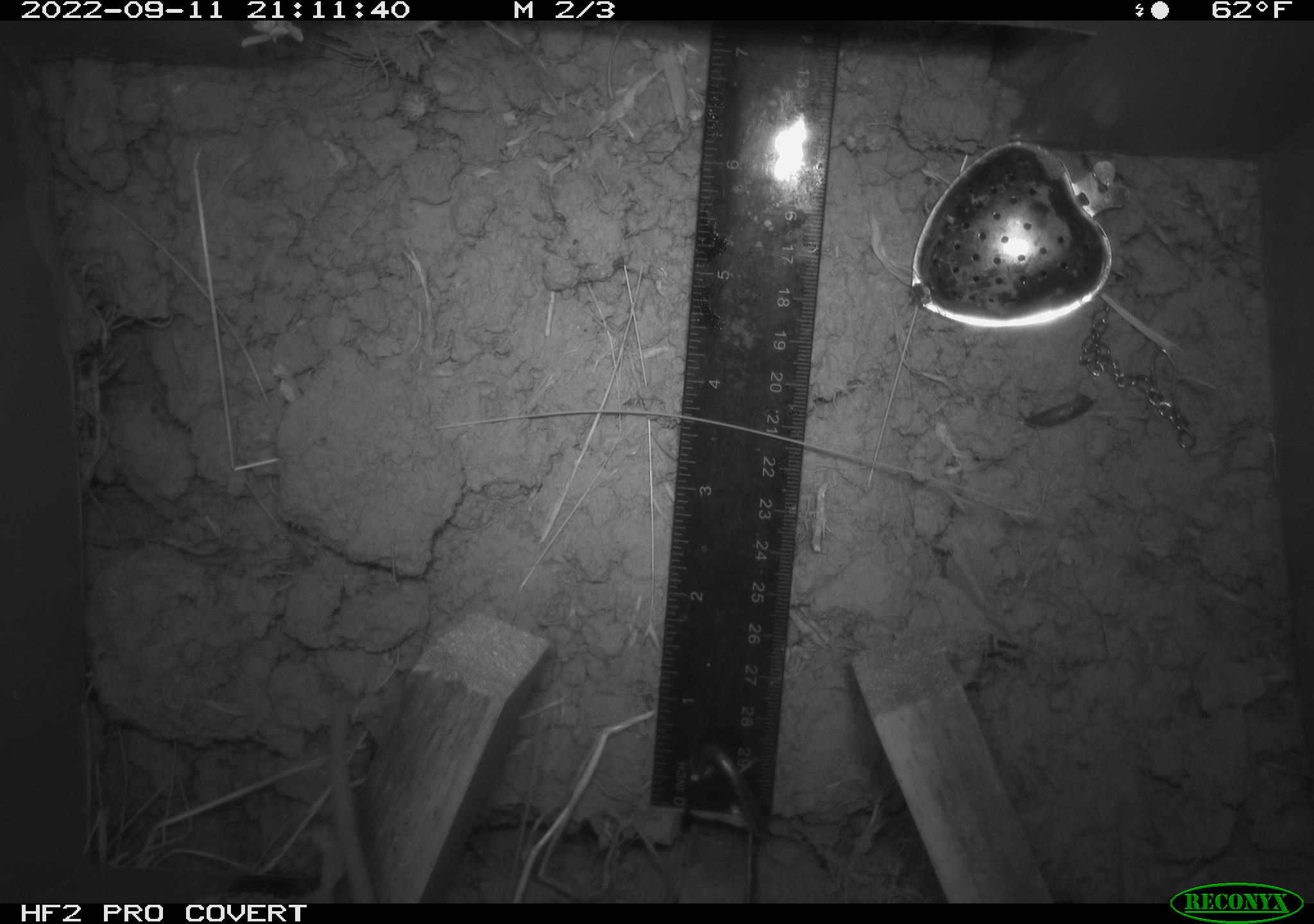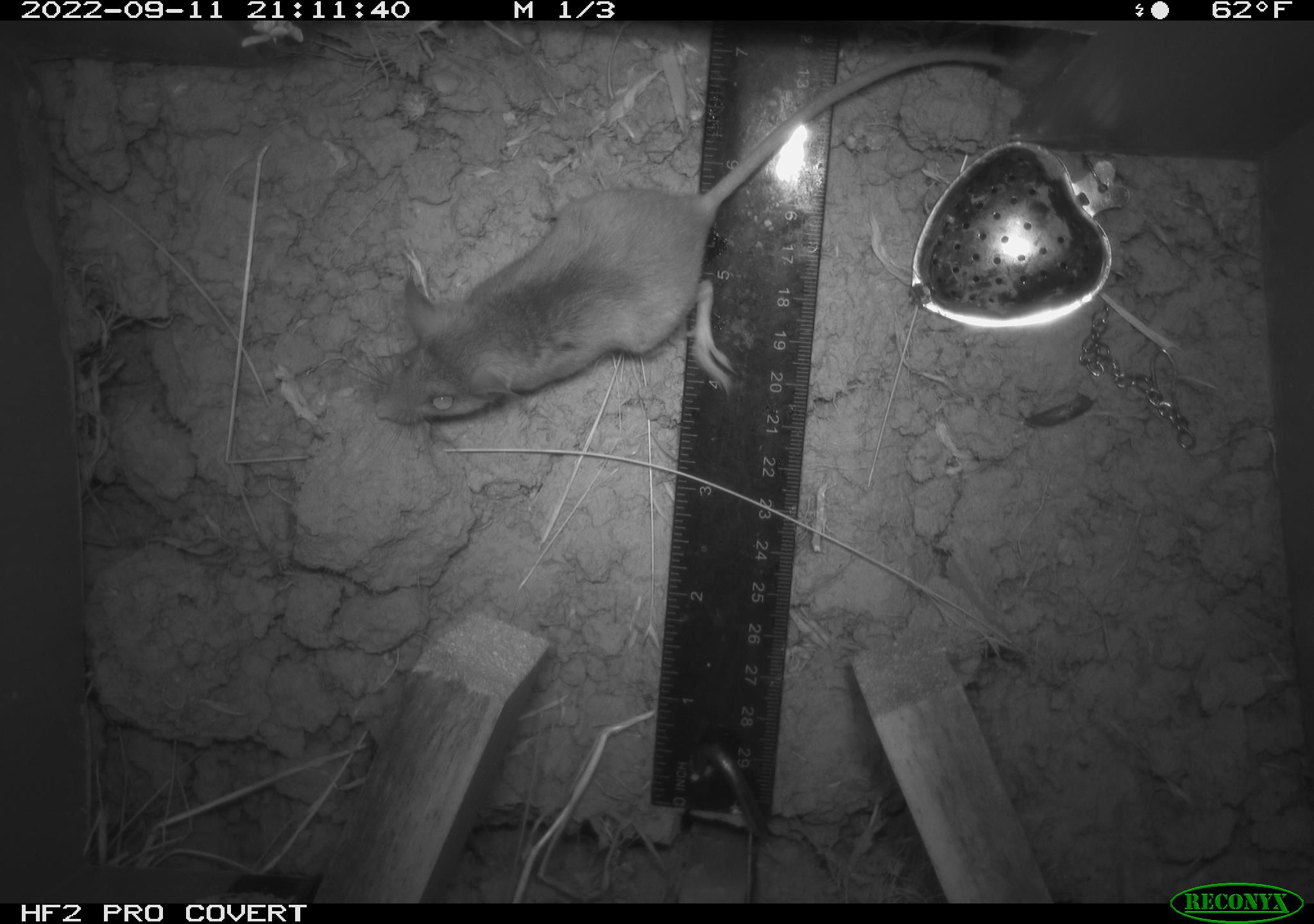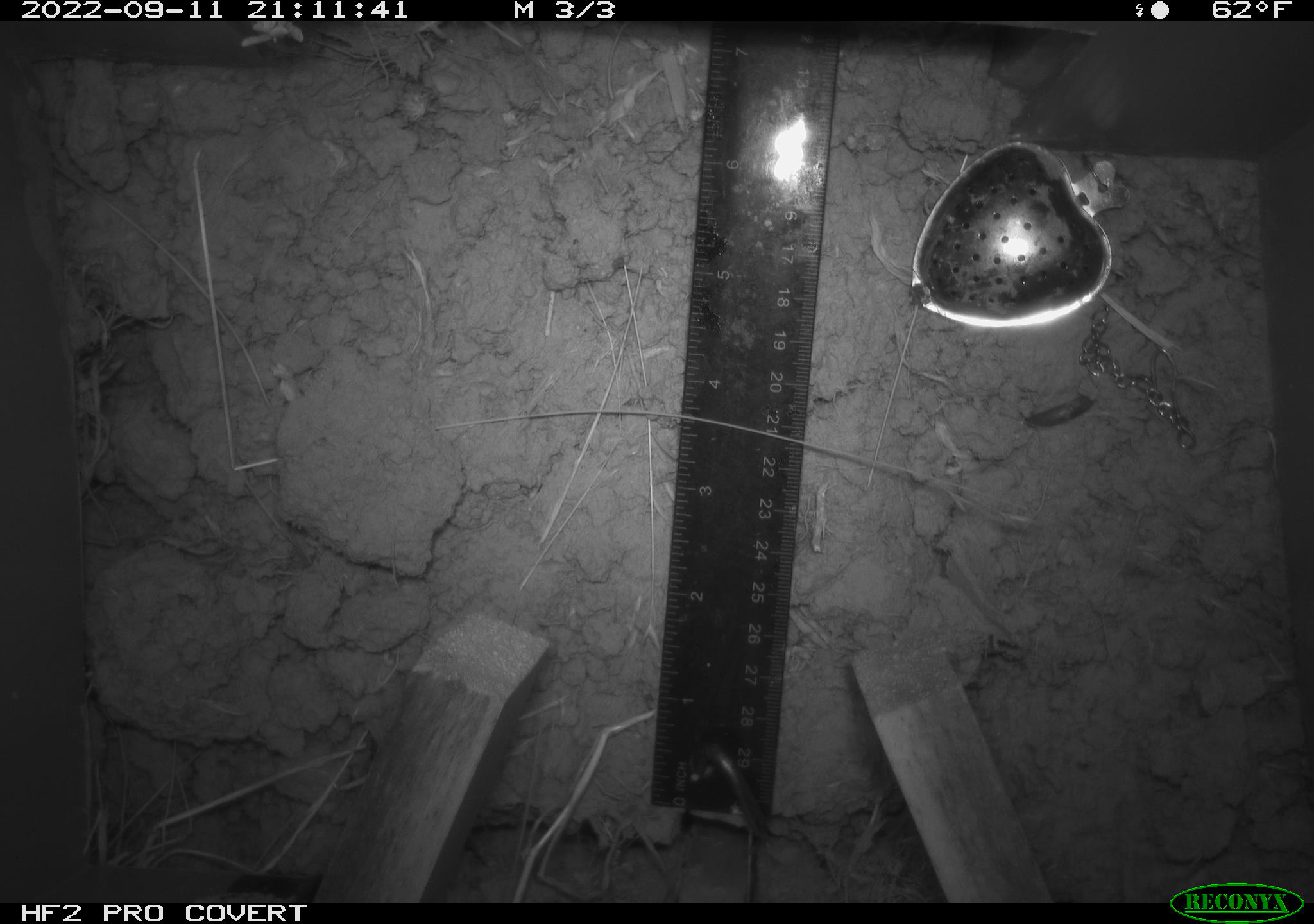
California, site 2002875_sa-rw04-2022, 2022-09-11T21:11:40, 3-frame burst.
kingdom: Animalia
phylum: Chordata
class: Mammalia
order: Rodentia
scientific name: Rodentia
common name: mouse species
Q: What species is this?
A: Mouse species (Rodentia).